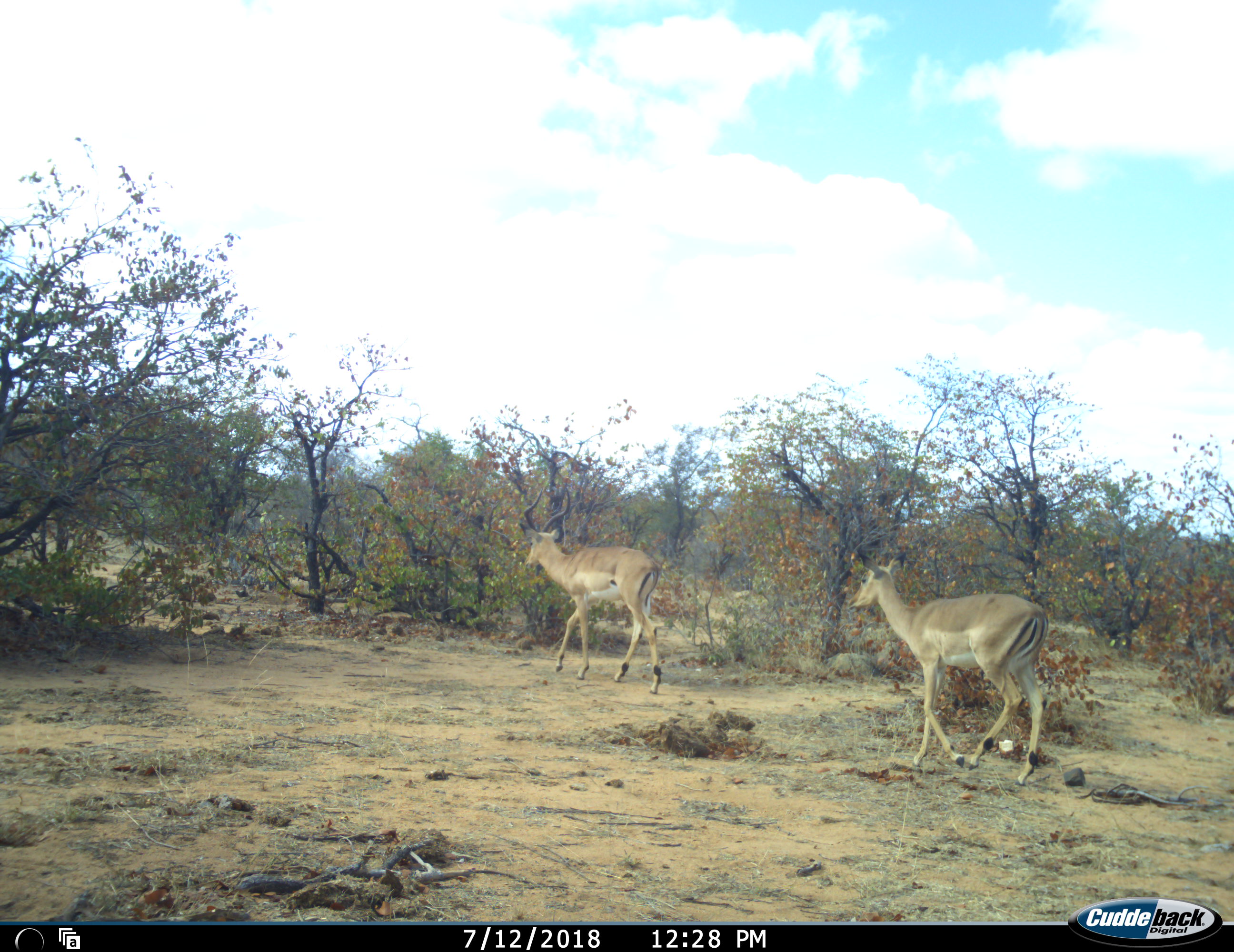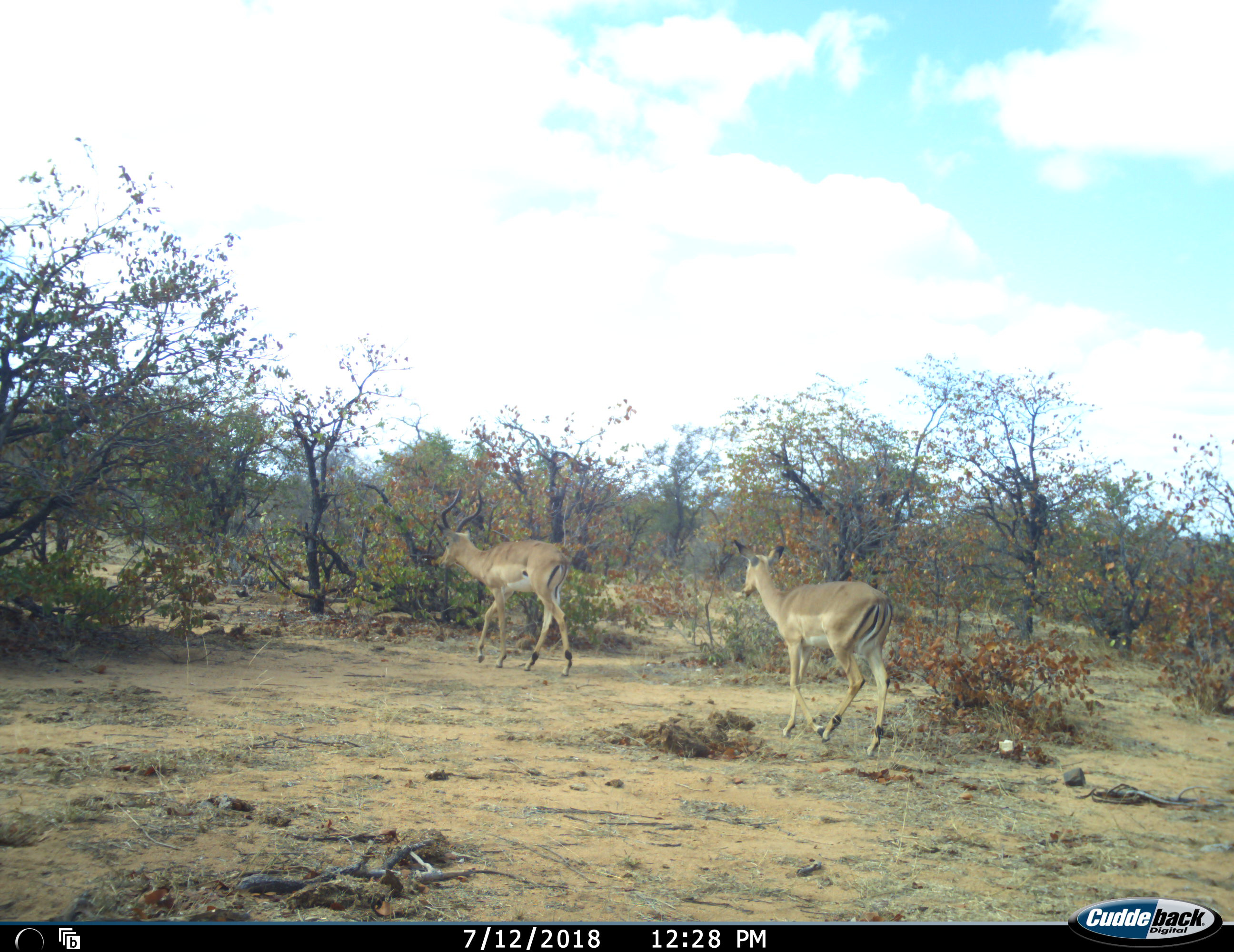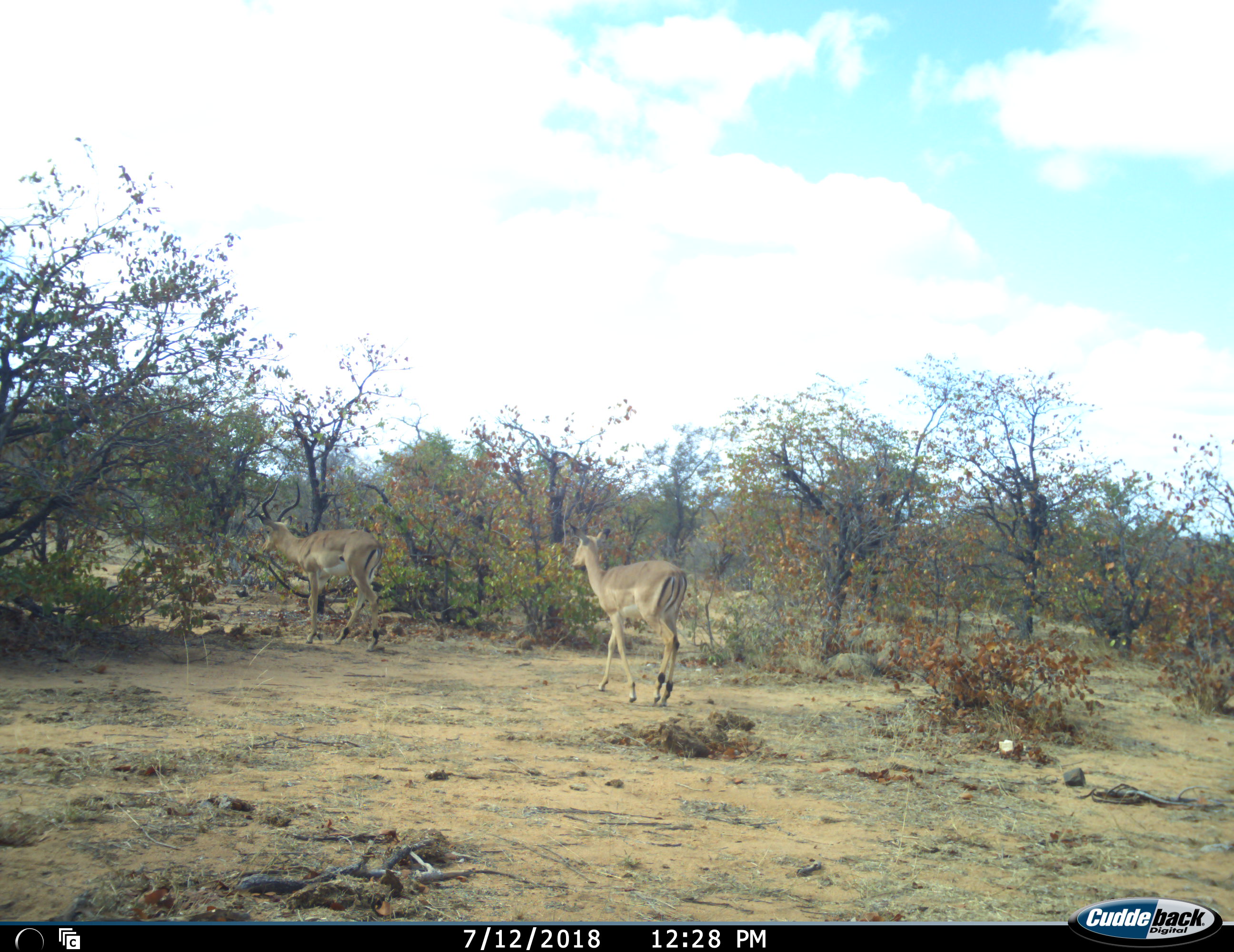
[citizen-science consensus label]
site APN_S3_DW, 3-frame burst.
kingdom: Animalia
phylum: Chordata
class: Mammalia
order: Artiodactyla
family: Bovidae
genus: Aepyceros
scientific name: Aepyceros melampus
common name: impala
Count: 2.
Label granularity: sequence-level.